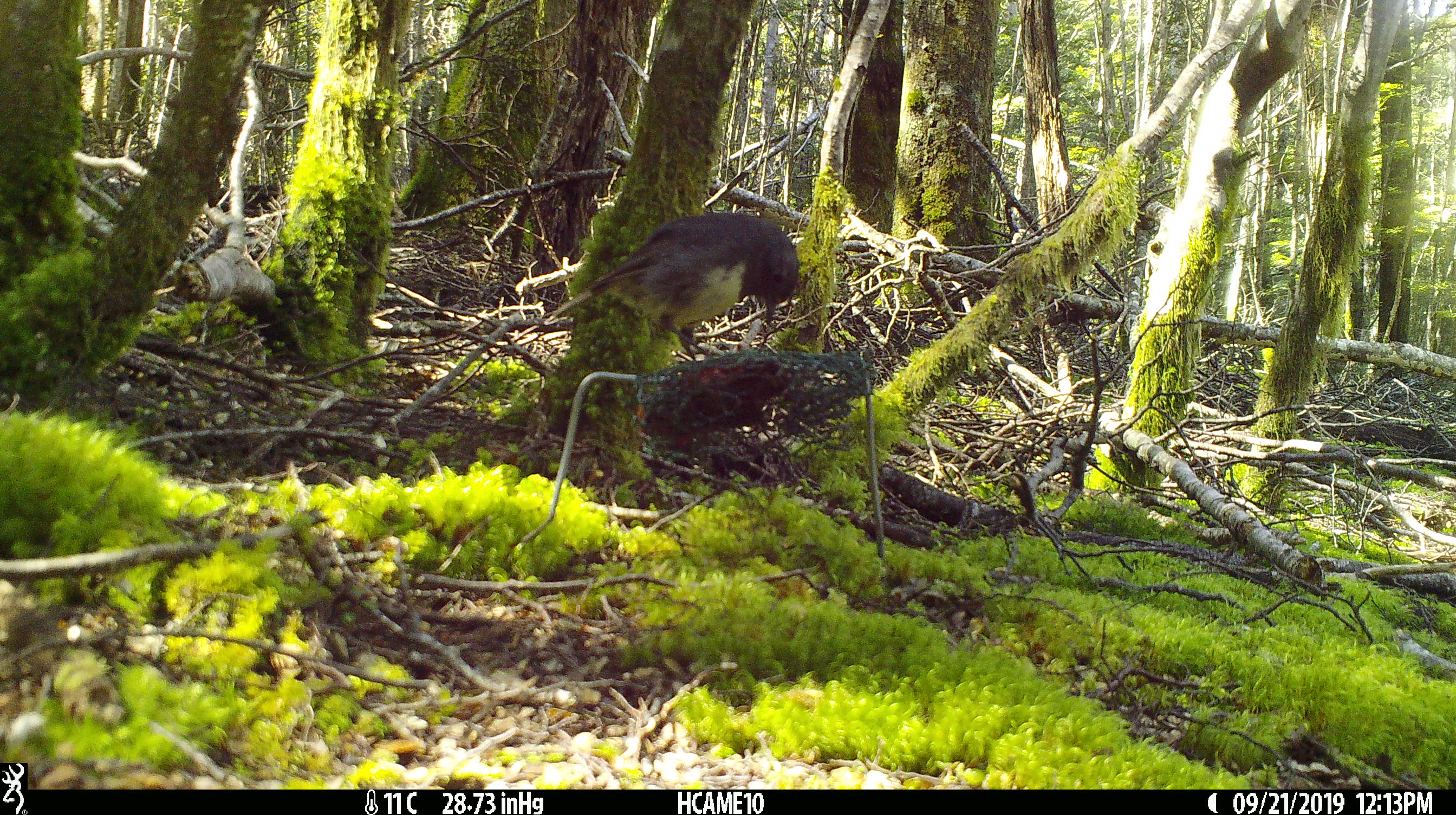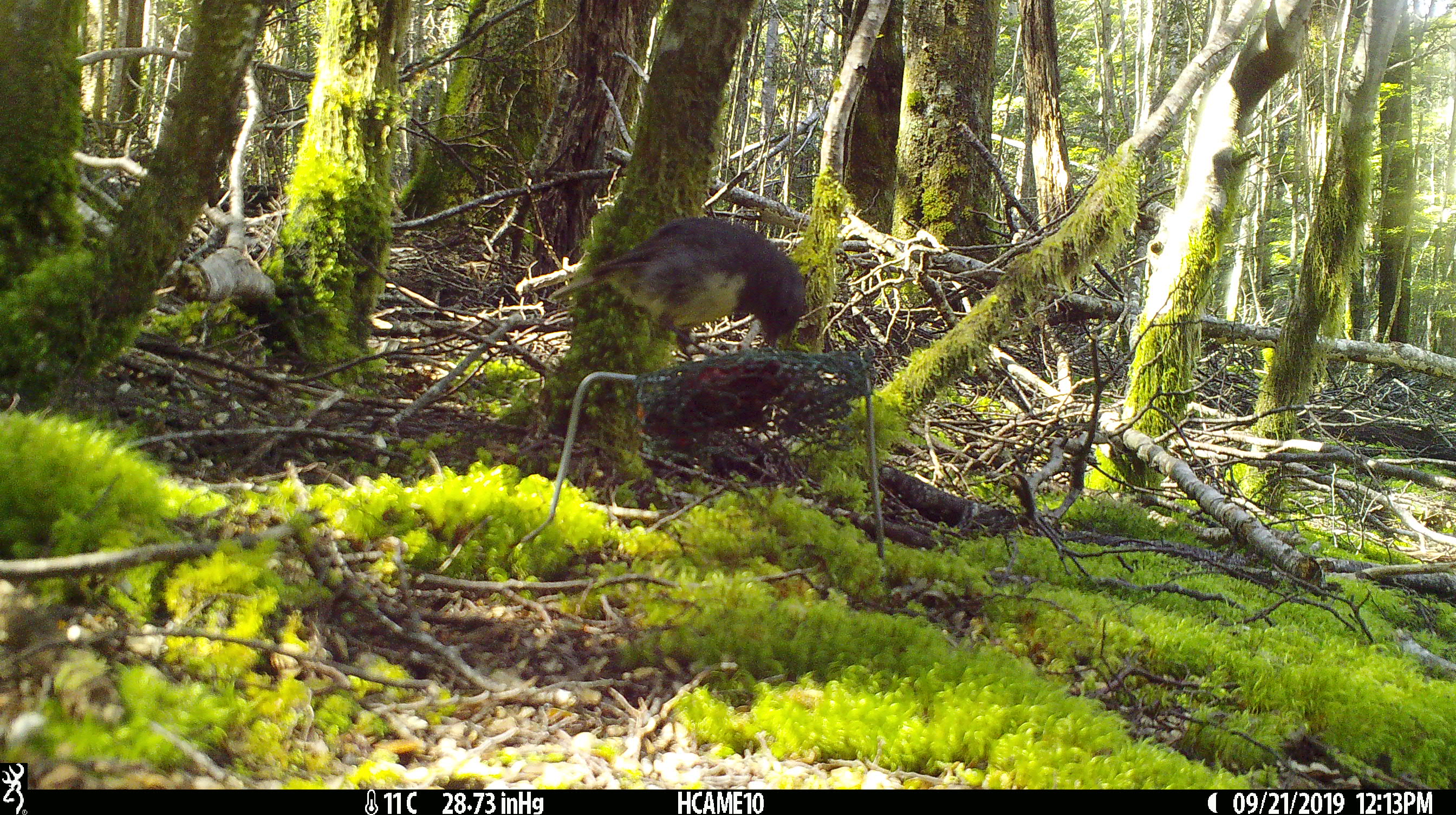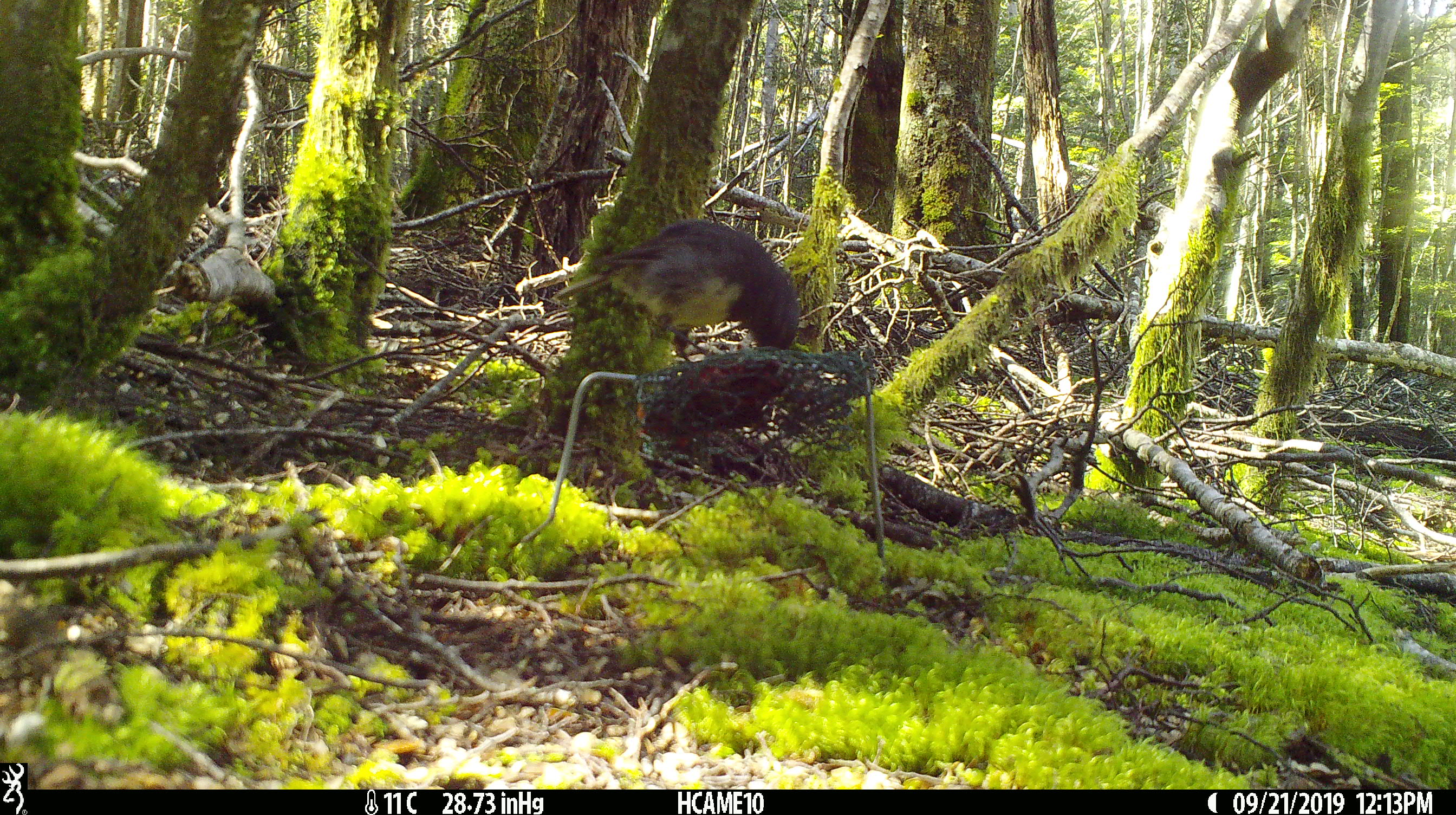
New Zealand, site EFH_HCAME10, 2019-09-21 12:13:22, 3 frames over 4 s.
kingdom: Animalia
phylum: Chordata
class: Aves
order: Passeriformes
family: Petroicidae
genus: Petroica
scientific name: Petroica australis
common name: new zealand robin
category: robin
Robin (new zealand robin) (Petroica australis).